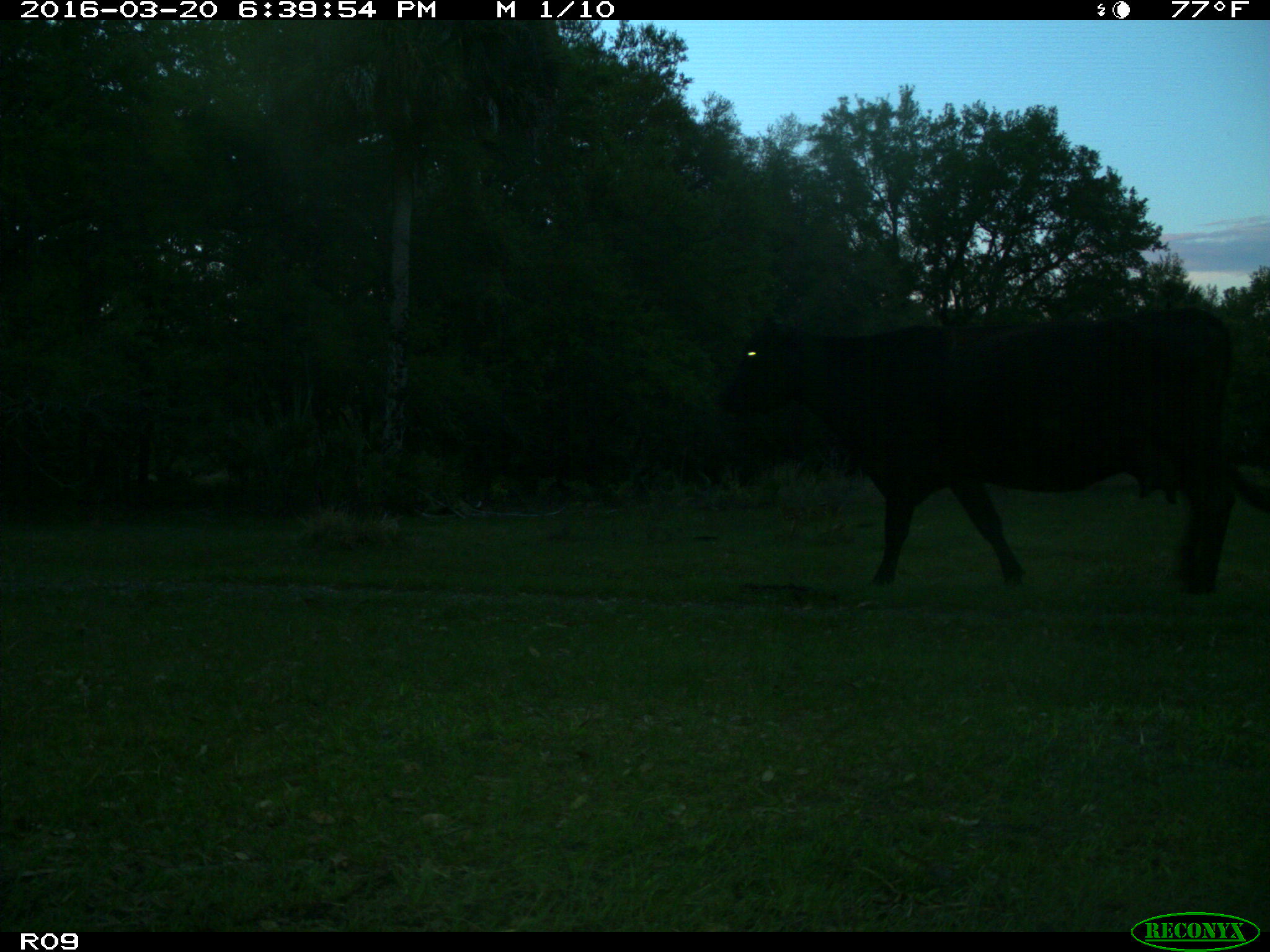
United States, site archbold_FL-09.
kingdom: Animalia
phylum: Chordata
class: Mammalia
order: Artiodactyla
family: Bovidae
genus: Bos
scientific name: Bos taurus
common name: domestic cow